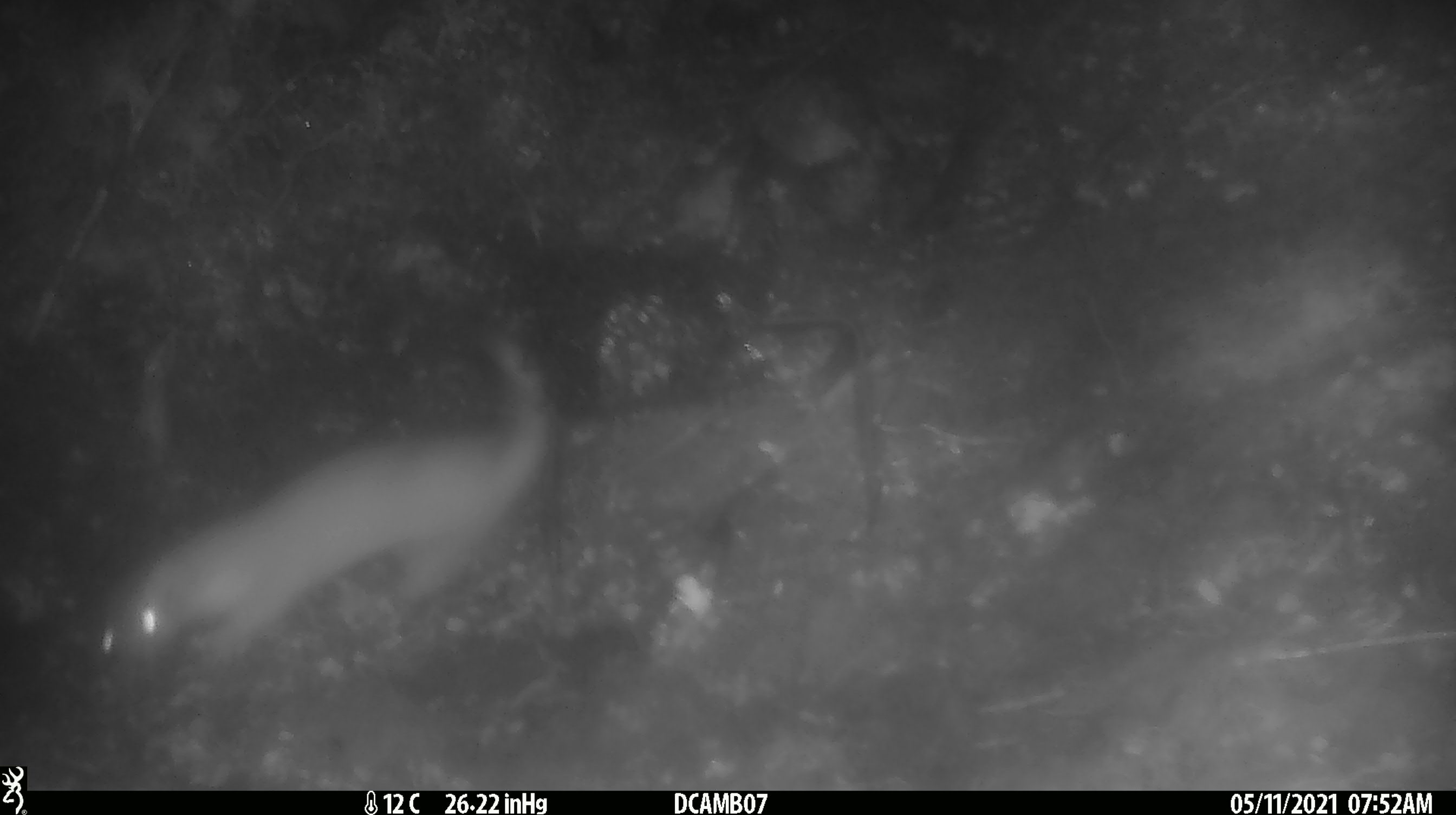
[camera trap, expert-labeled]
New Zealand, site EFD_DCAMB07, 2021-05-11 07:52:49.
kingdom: Animalia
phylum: Chordata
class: Mammalia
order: Carnivora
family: Mustelidae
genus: Mustela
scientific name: Mustela erminea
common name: stoat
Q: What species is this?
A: Stoat (Mustela erminea).